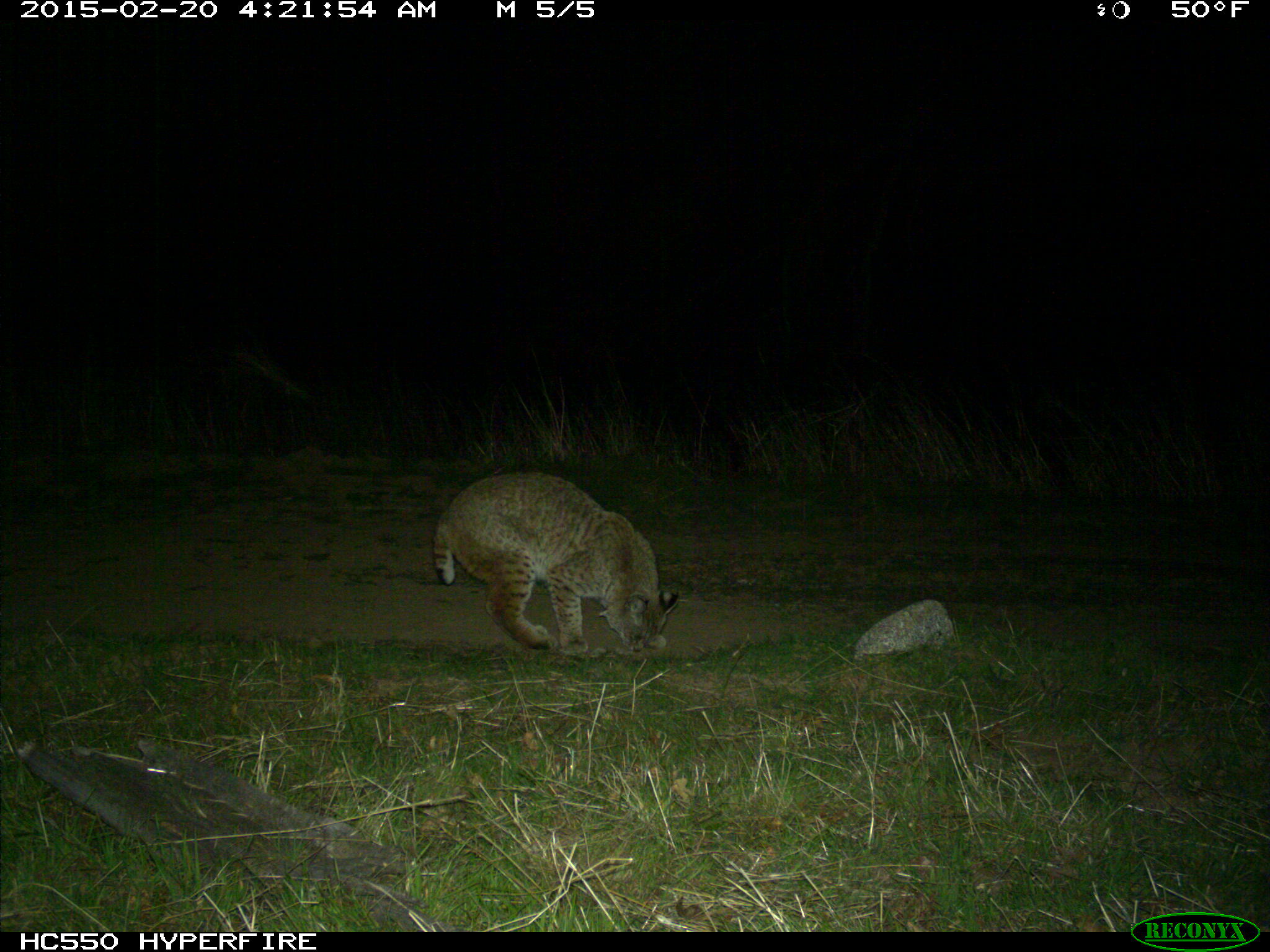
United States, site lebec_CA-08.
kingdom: Animalia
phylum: Chordata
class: Mammalia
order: Carnivora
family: Felidae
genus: Lynx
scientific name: Lynx rufus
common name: bobcat